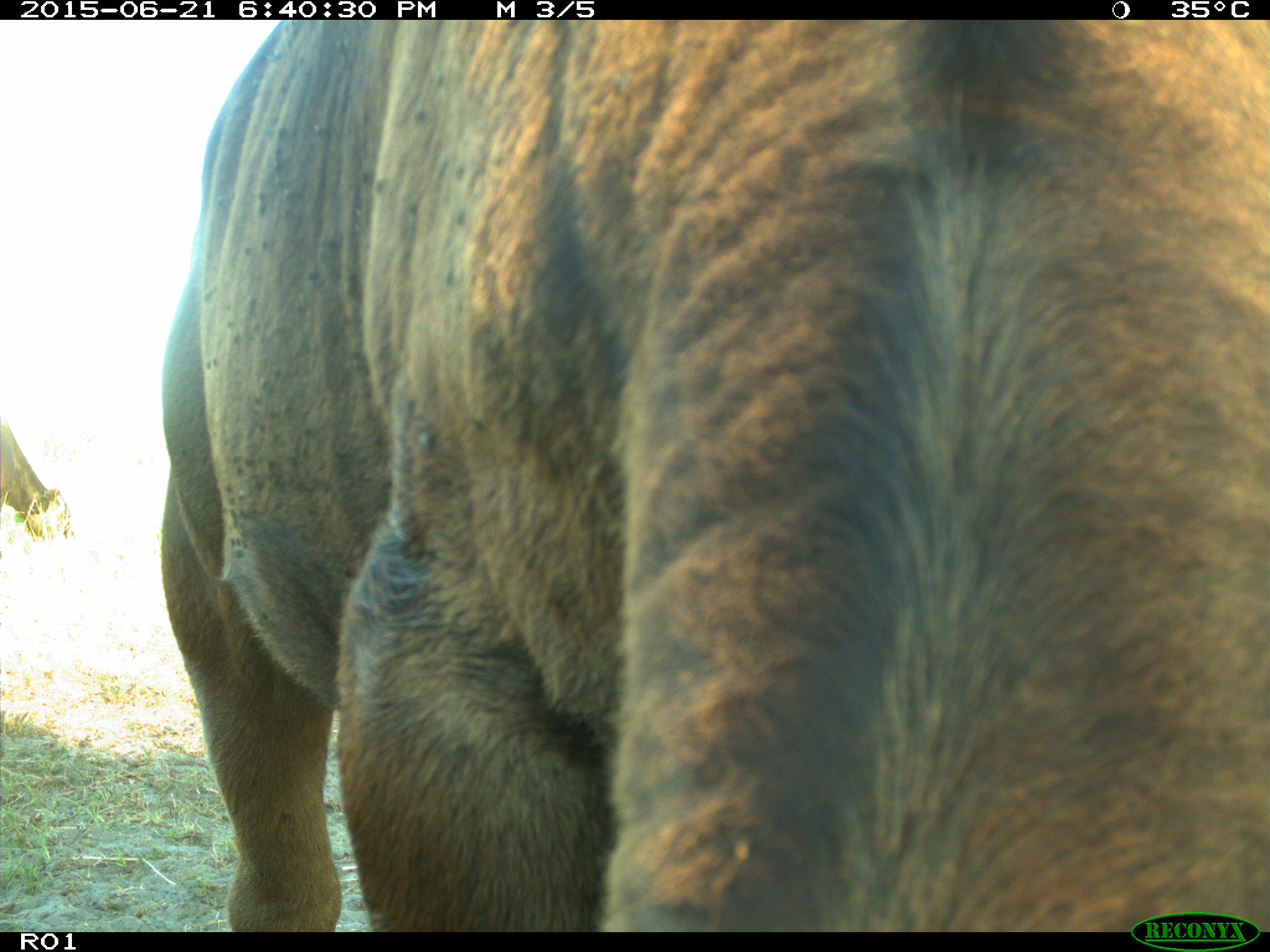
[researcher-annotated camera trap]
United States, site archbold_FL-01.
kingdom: Animalia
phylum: Chordata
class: Mammalia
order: Artiodactyla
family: Bovidae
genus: Bos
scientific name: Bos taurus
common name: domestic cow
Bos taurus (domestic cow).